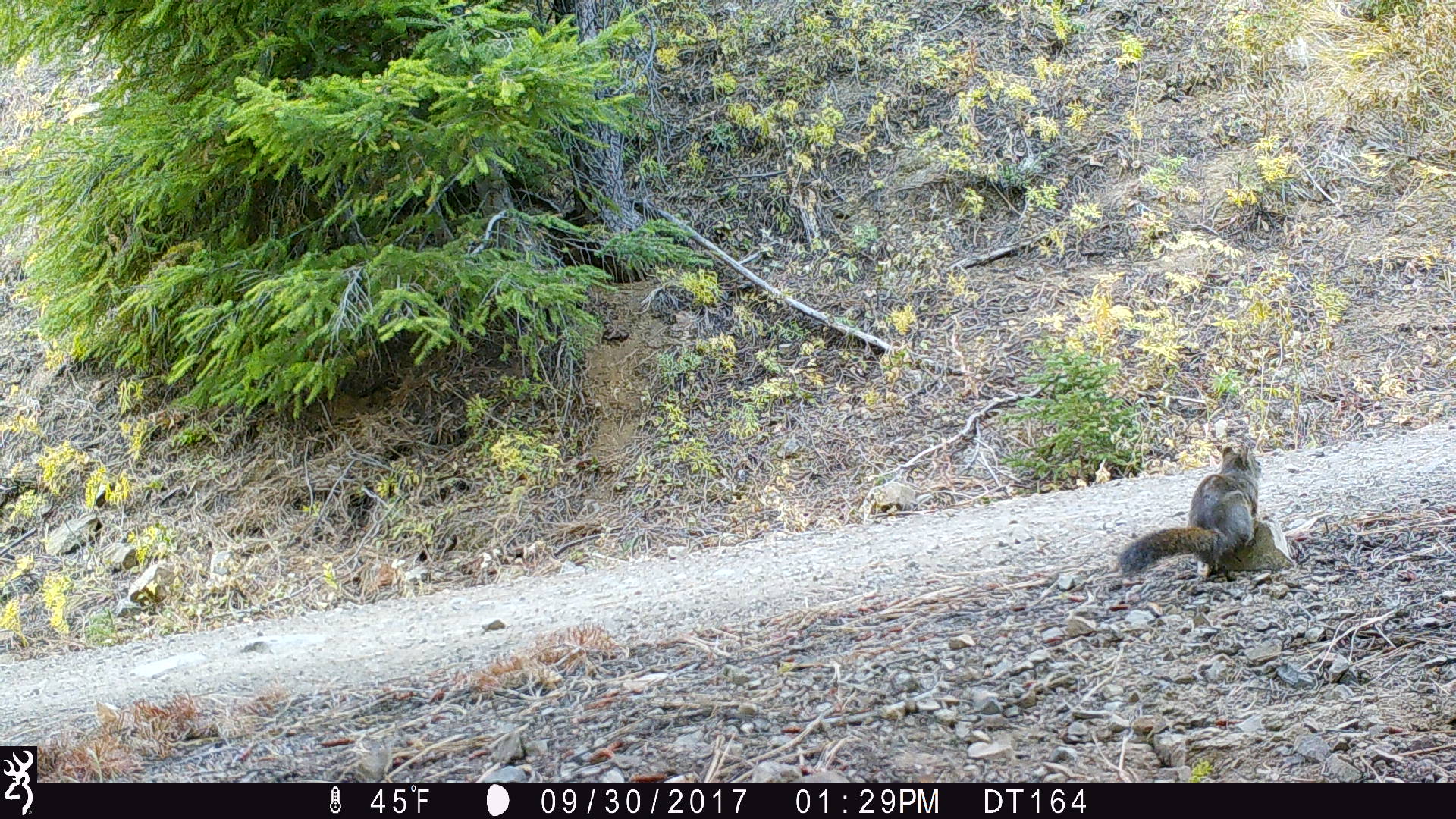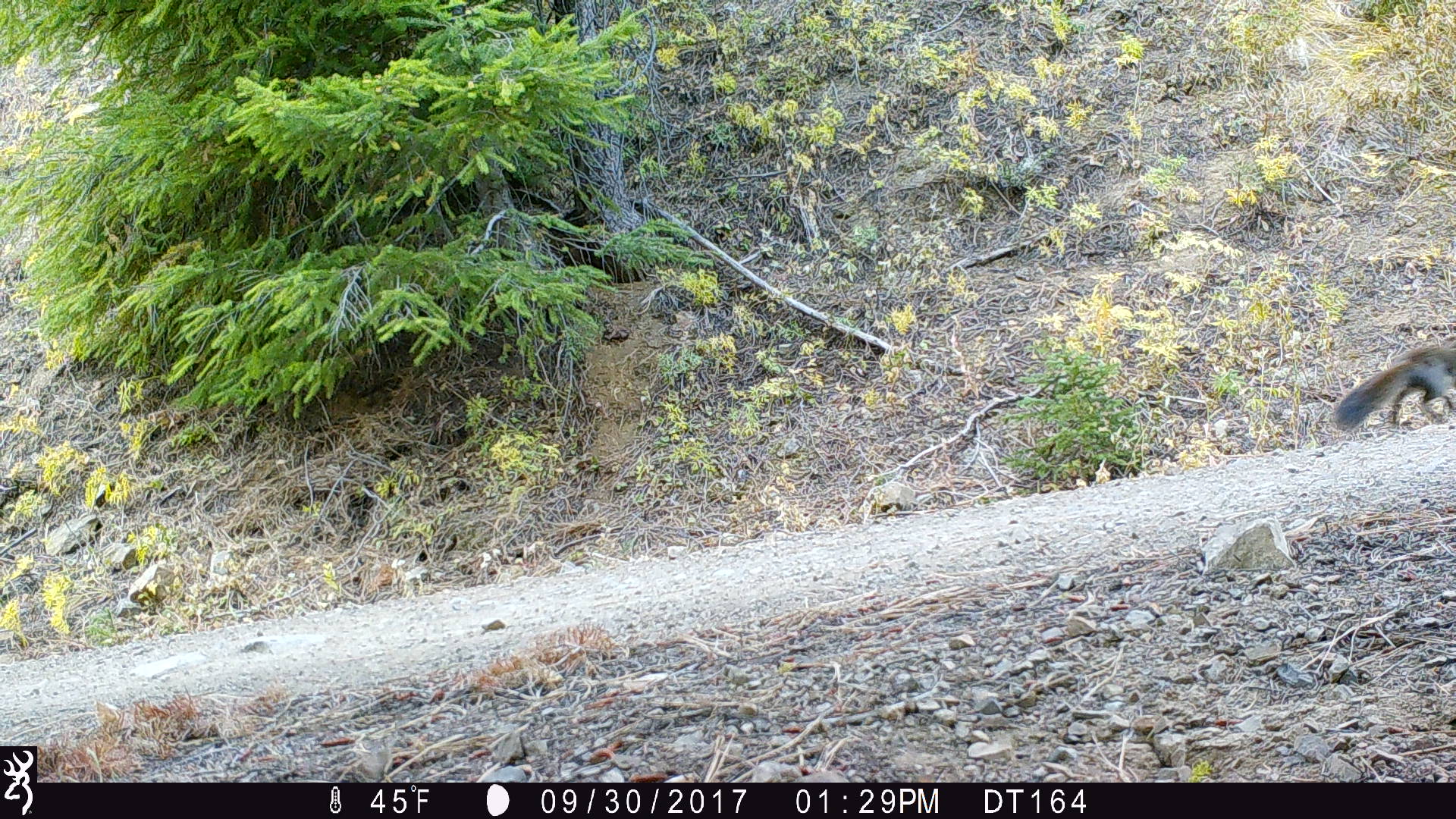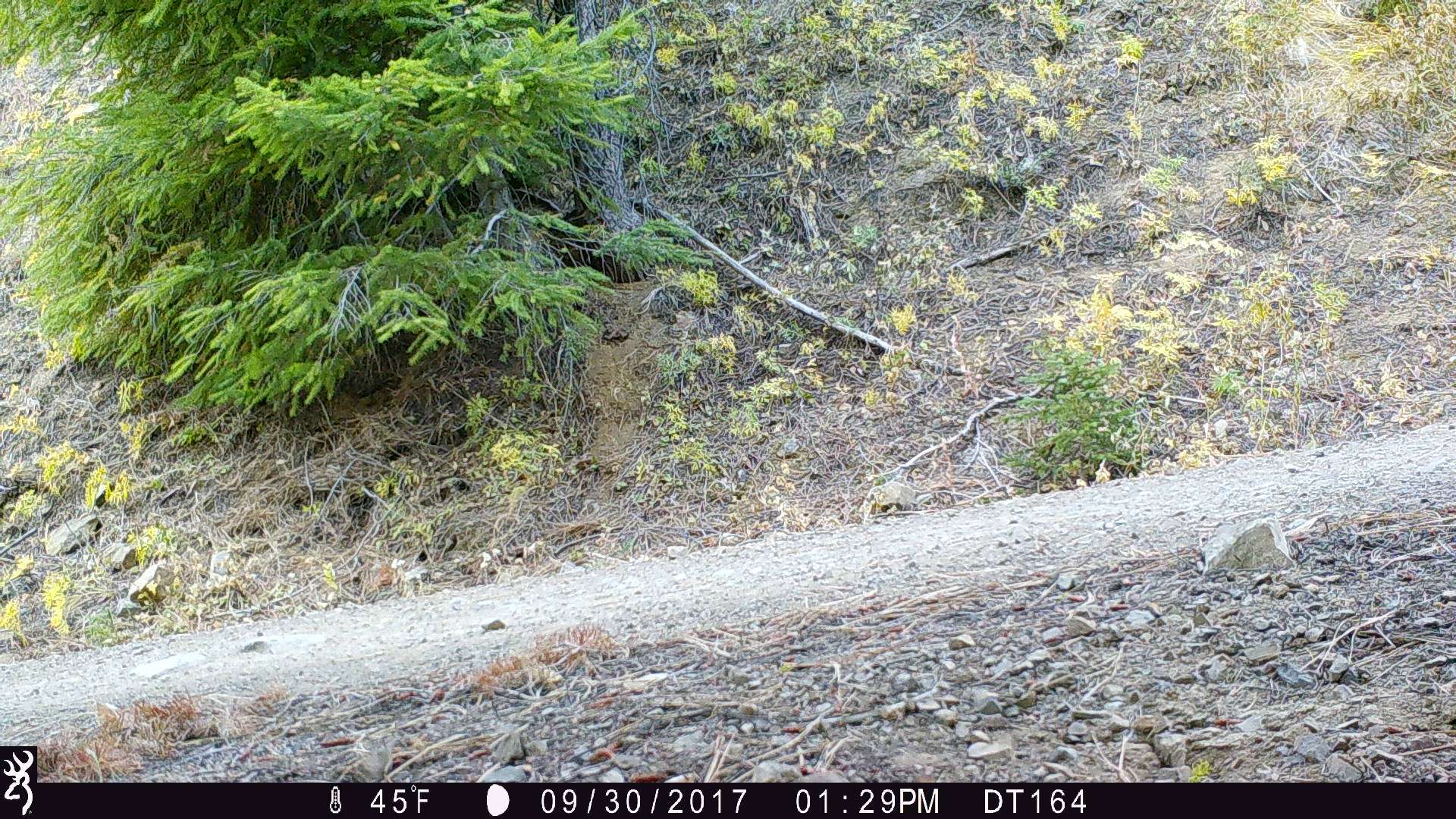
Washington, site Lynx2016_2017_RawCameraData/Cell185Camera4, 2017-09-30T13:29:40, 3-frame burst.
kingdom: Animalia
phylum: Chordata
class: Mammalia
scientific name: Mammalia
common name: small mammal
Small mammal (Mammalia). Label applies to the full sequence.